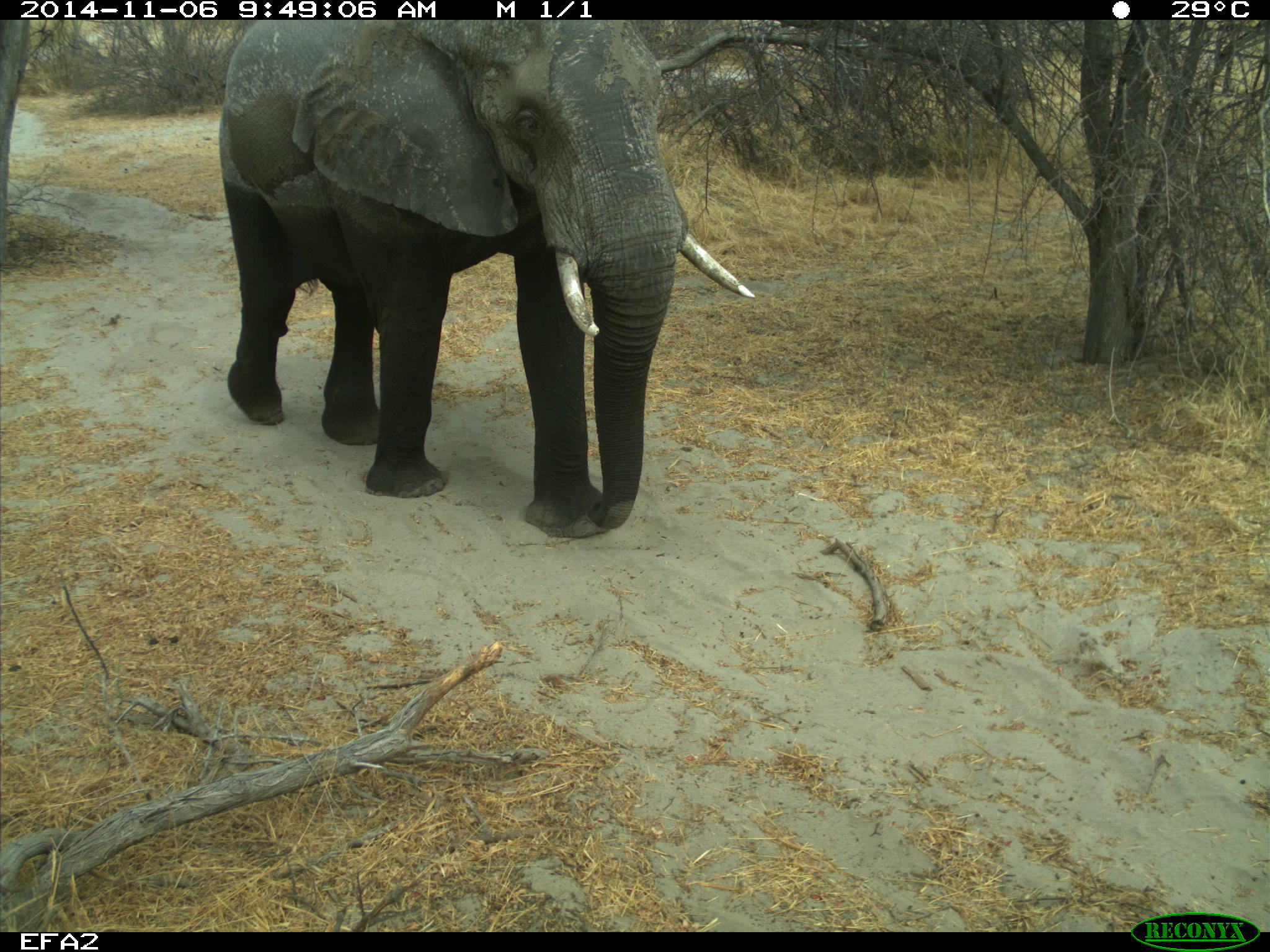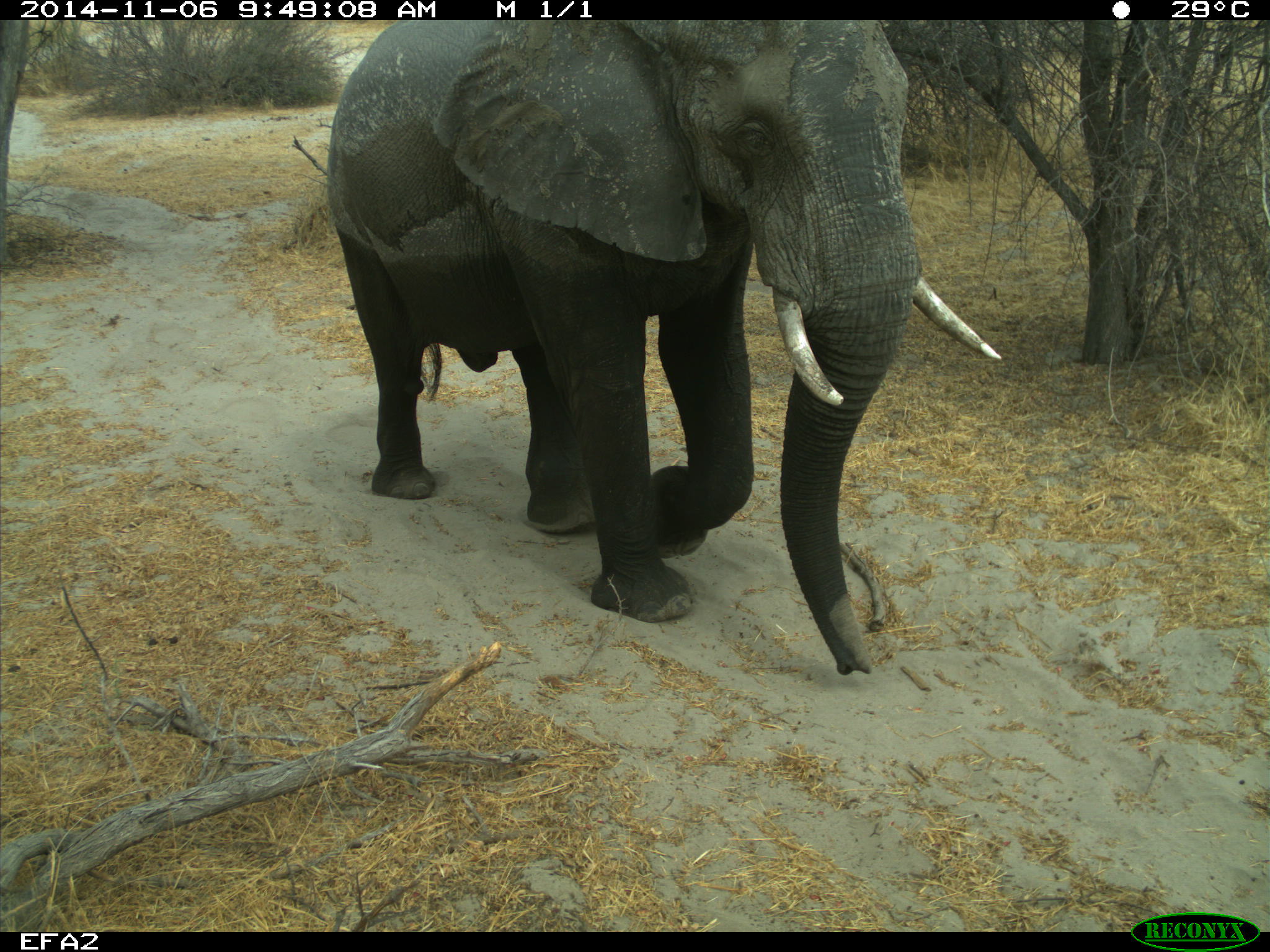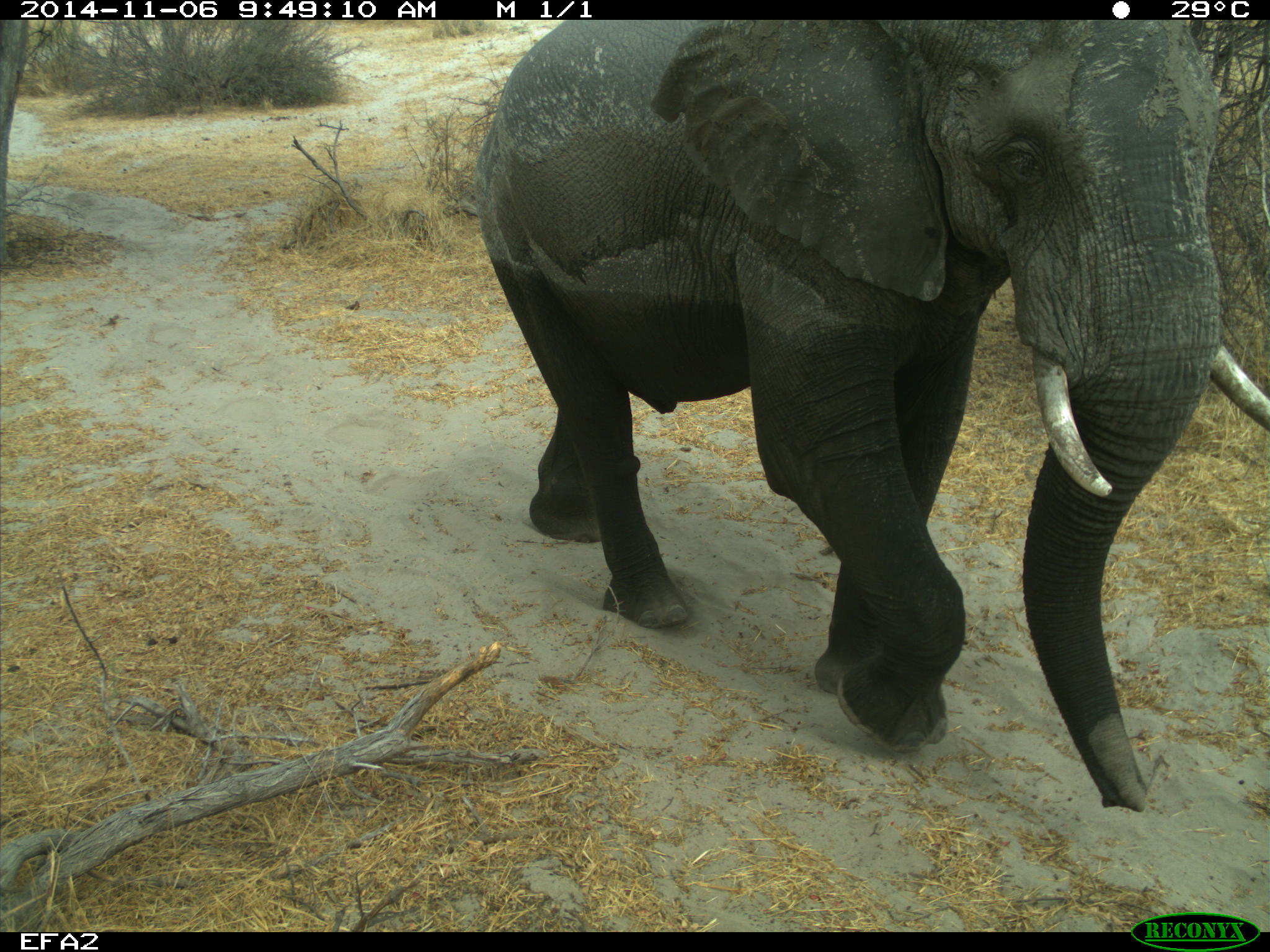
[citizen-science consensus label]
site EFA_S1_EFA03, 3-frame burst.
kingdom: Animalia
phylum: Chordata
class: Mammalia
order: Proboscidea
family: Elephantidae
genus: Loxodonta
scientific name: Loxodonta africana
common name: african bush elephant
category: elephant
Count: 1.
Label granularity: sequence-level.